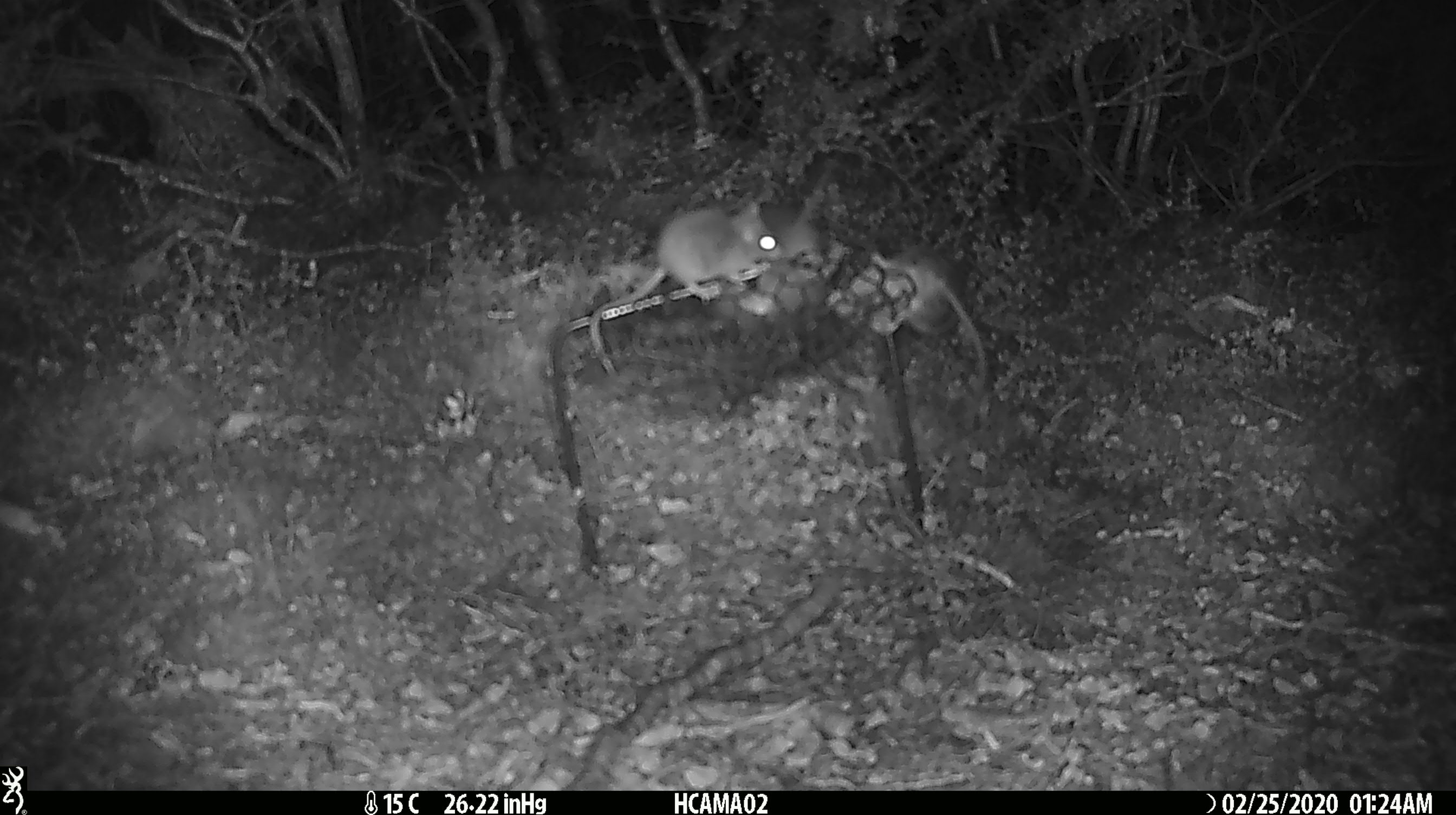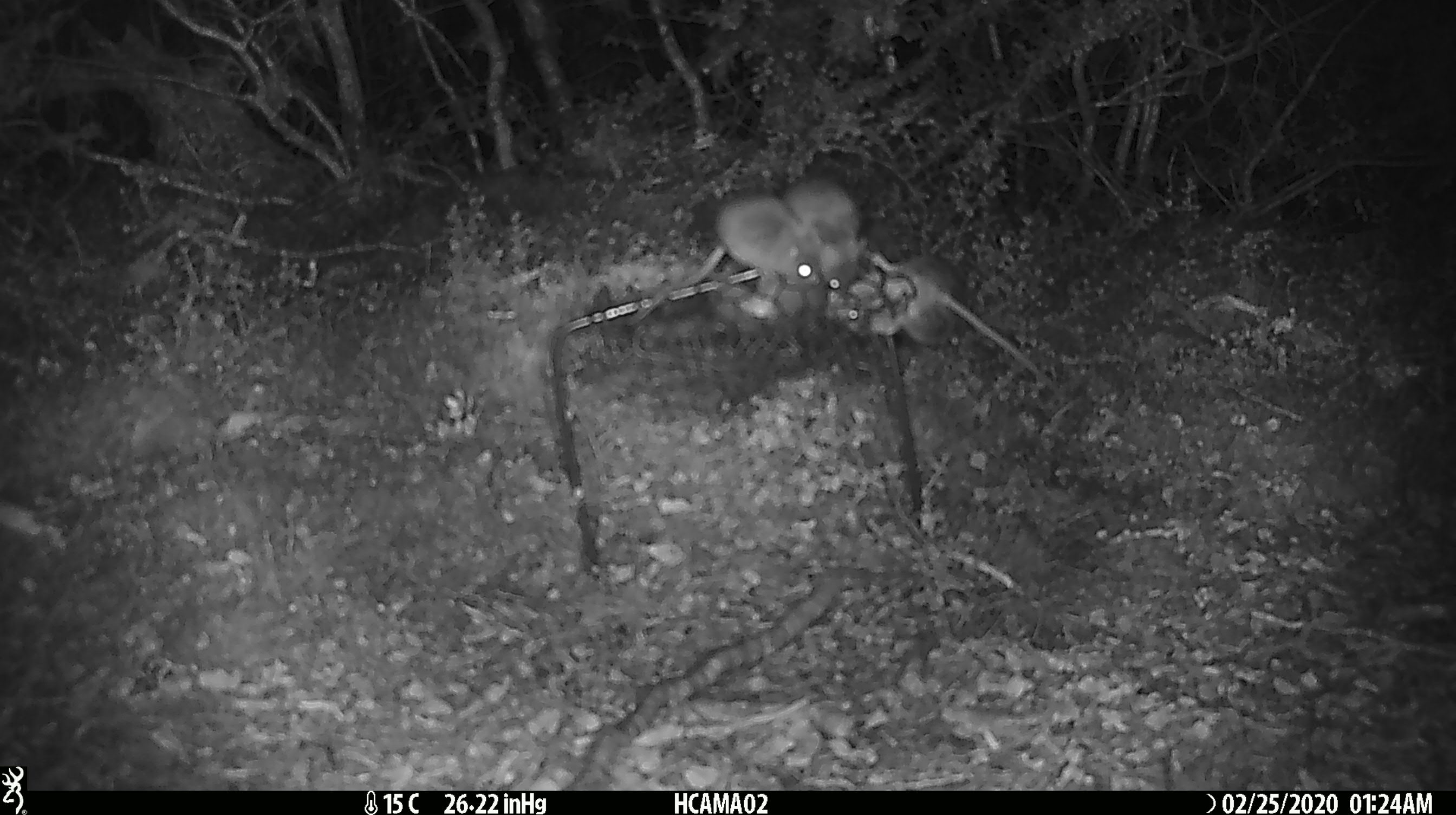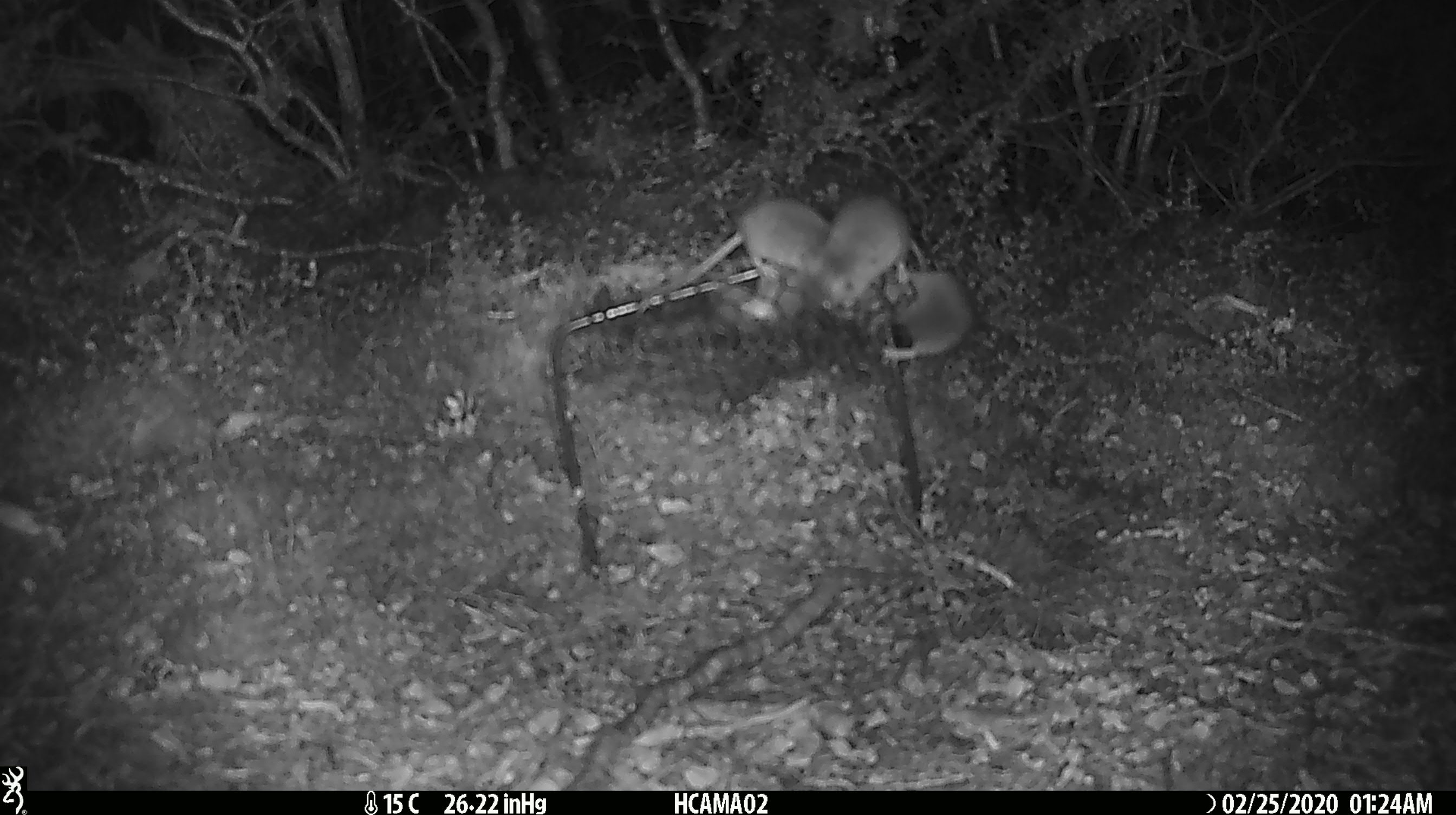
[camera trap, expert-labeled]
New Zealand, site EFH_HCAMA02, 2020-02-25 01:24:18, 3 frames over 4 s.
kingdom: Animalia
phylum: Chordata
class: Mammalia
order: Rodentia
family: Muridae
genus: Mus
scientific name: Mus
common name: mouse